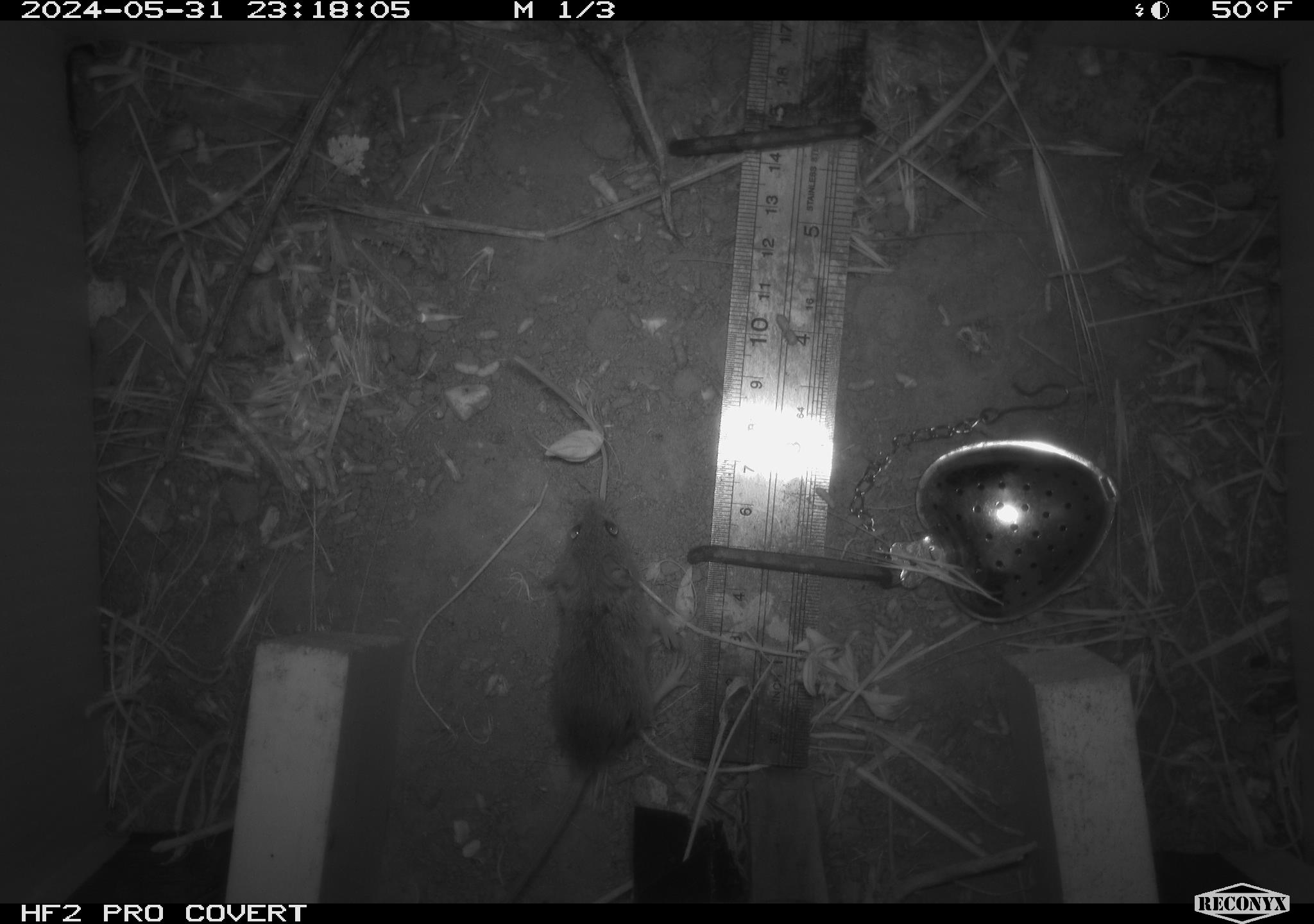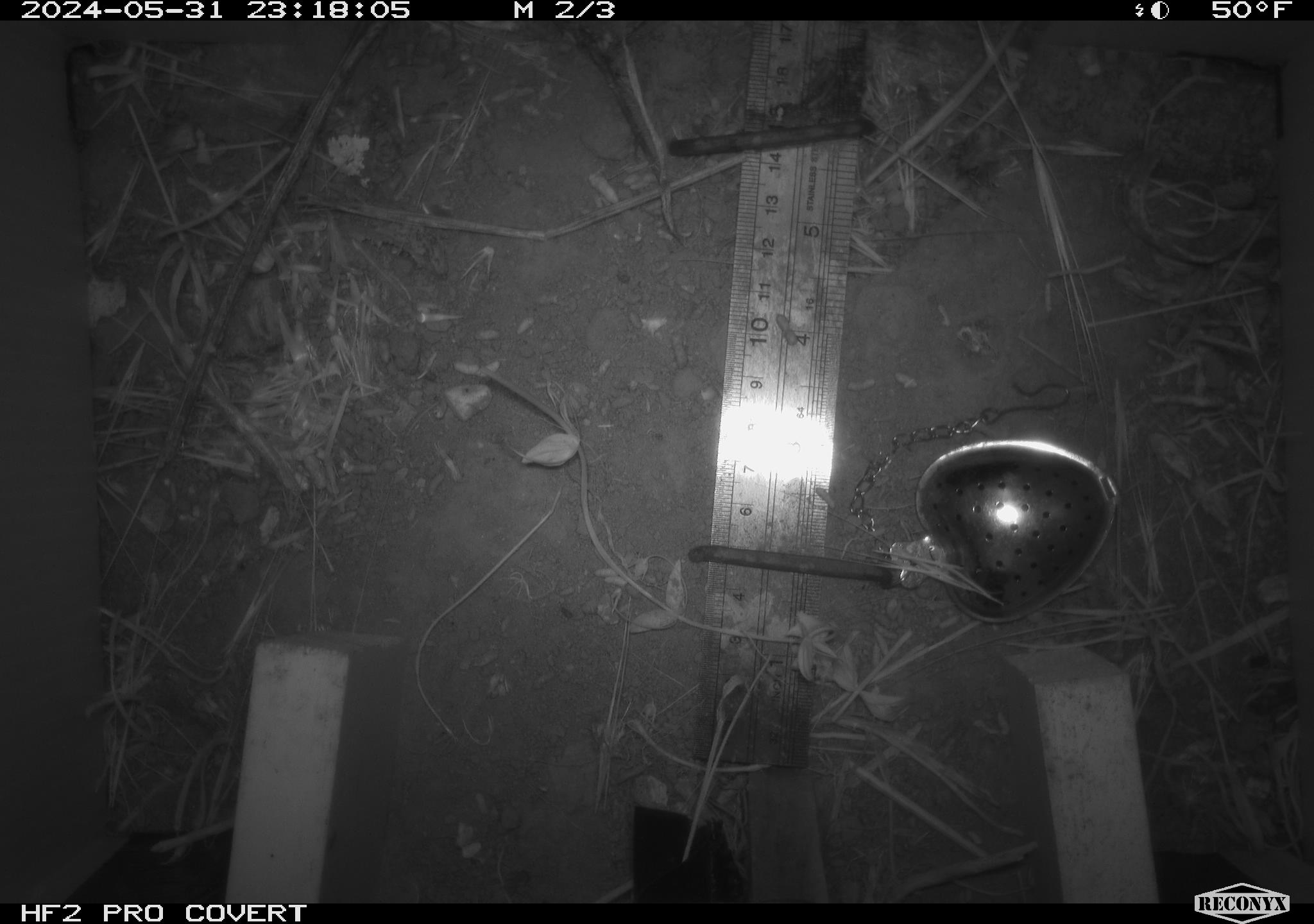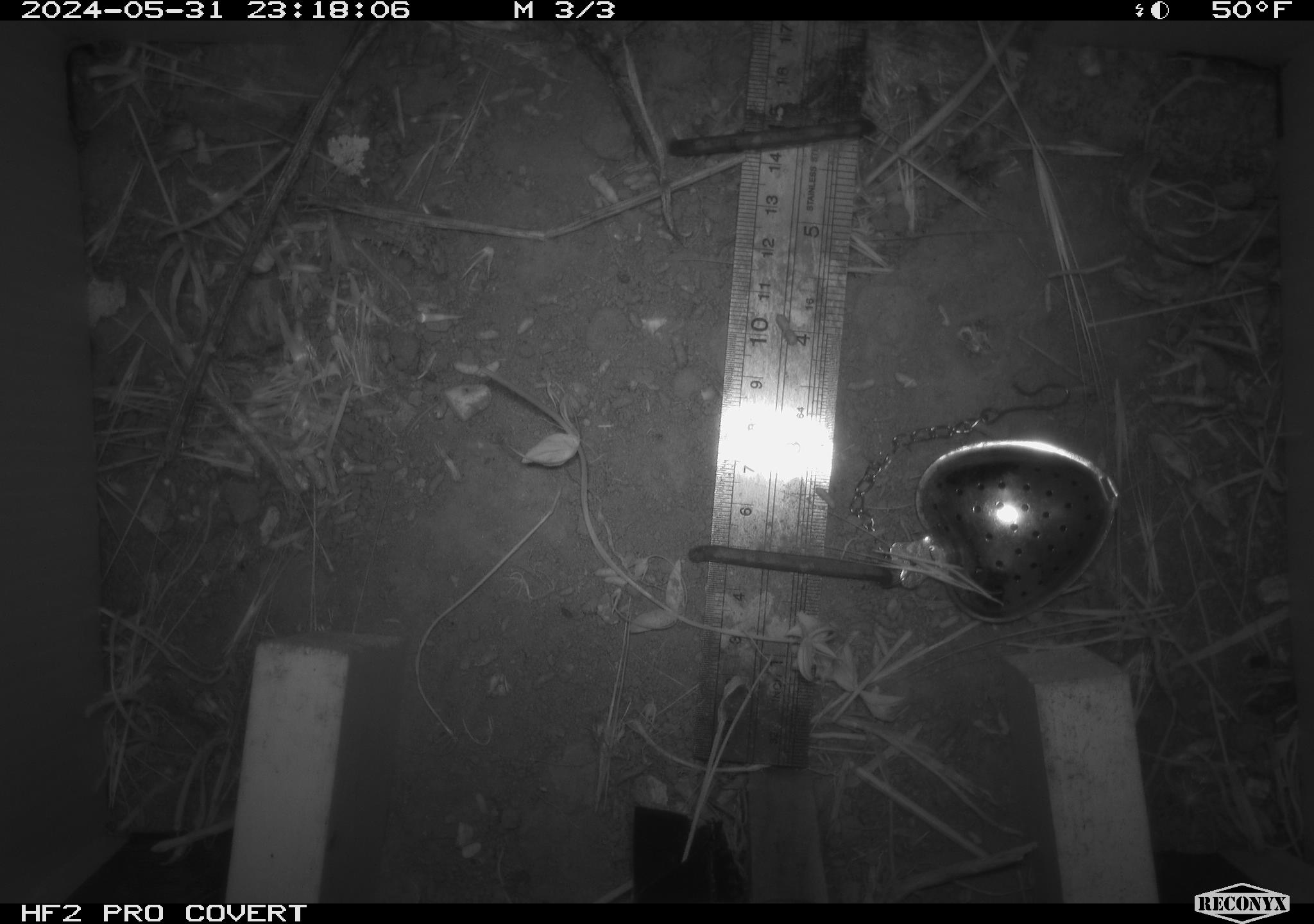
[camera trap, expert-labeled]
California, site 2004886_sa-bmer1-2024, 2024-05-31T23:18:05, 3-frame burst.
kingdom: Animalia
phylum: Chordata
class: Mammalia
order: Rodentia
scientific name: Rodentia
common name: mouse species